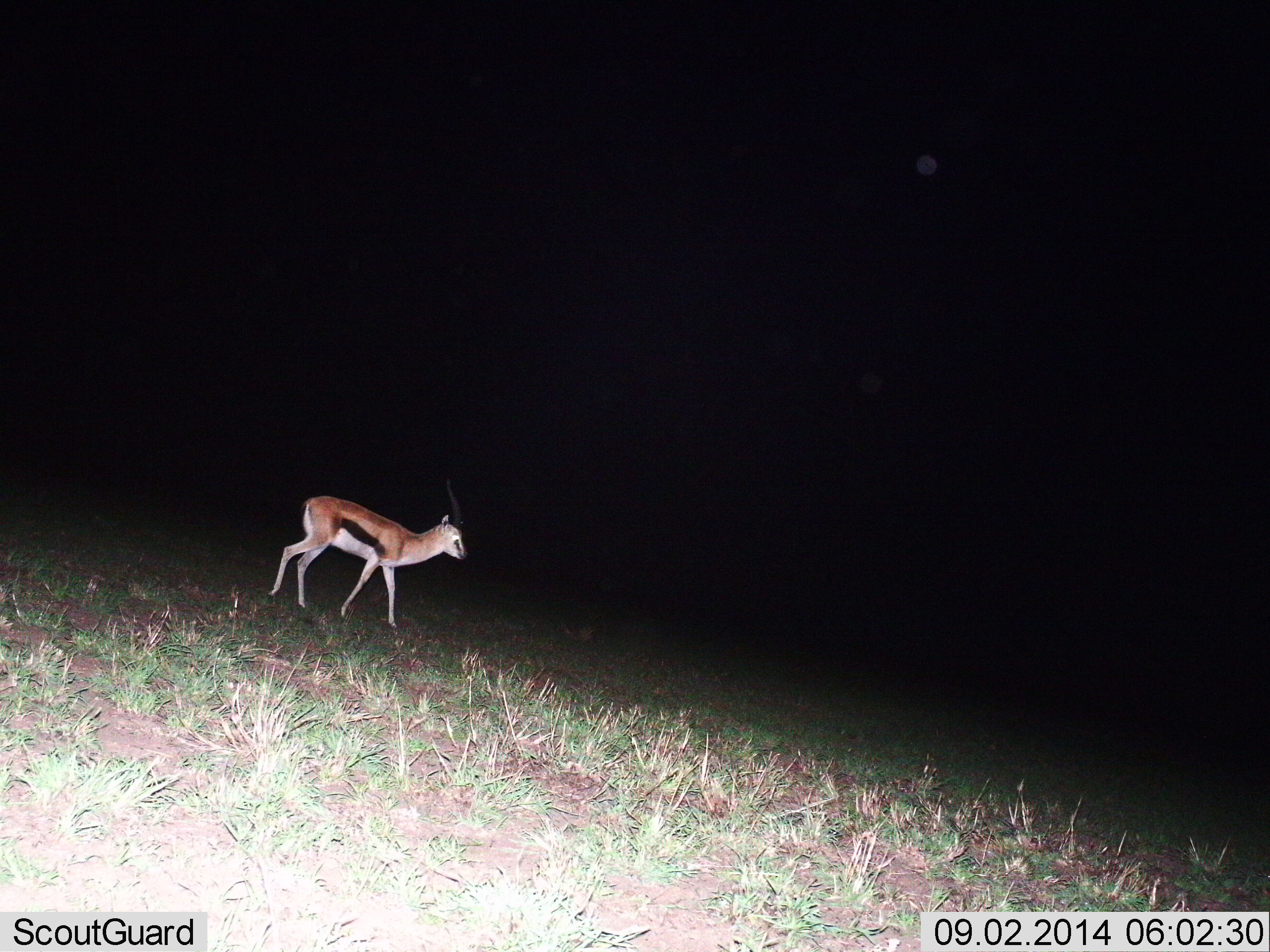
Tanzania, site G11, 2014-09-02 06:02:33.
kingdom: Animalia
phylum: Chordata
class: Mammalia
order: Artiodactyla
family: Bovidae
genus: Eudorcas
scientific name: Eudorcas thomsonii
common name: thomson's gazelle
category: gazellethomsons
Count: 1.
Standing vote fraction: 50%.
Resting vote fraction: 0%.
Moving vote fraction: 60%.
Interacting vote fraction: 0%.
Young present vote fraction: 0%.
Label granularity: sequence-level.